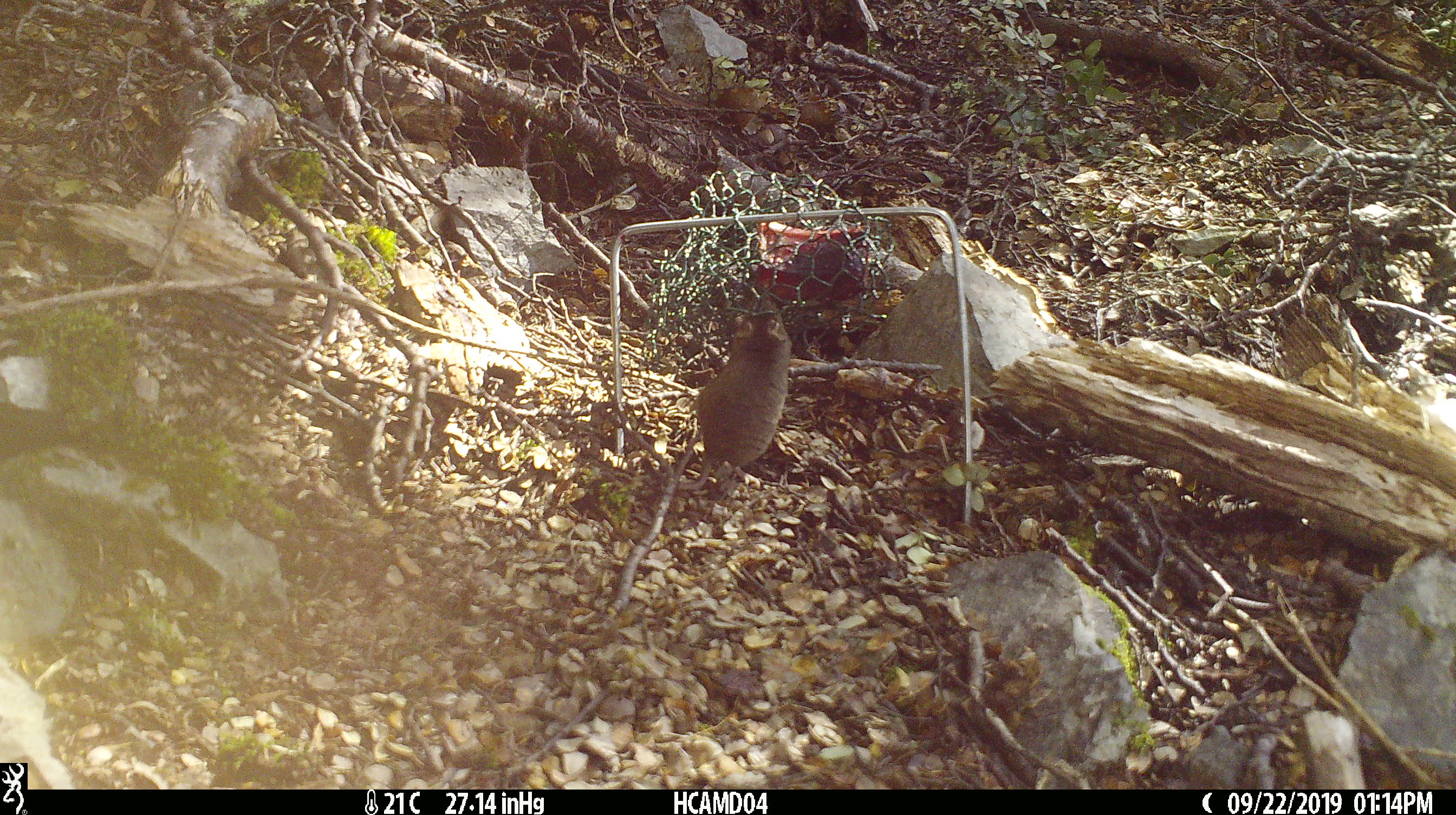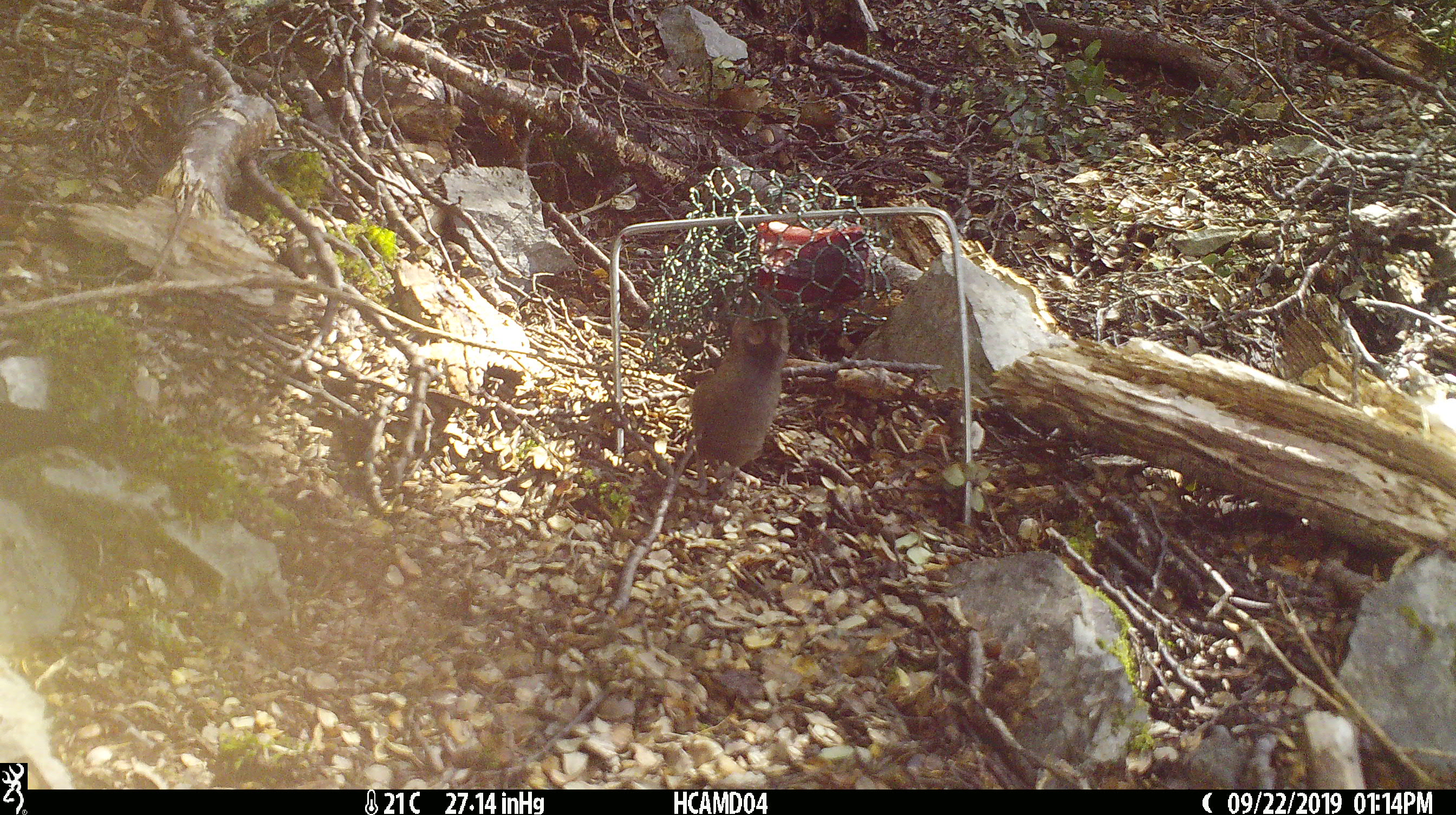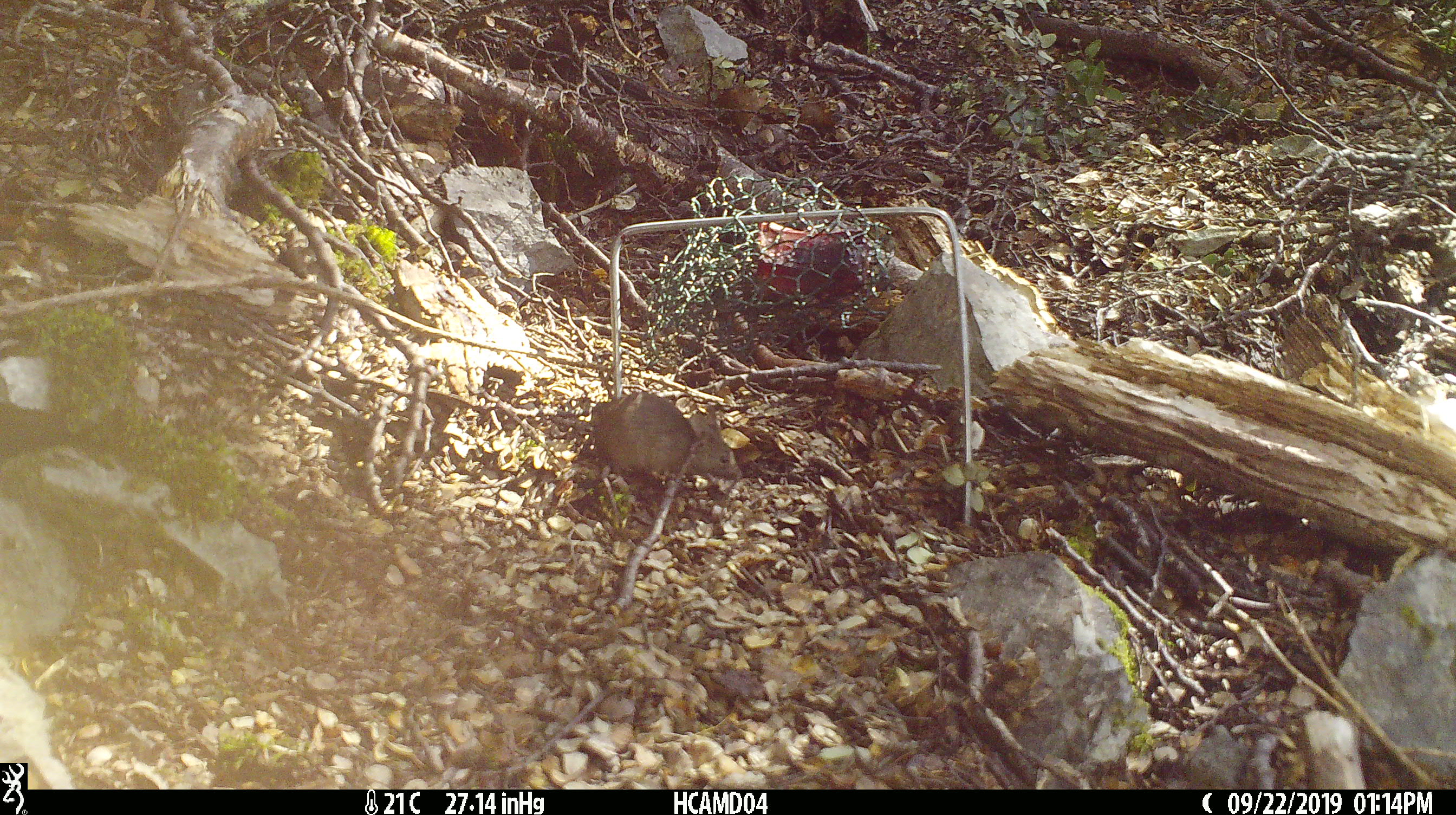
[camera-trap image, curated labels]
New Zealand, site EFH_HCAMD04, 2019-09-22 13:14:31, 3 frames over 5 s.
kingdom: Animalia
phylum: Chordata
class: Mammalia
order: Rodentia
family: Muridae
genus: Mus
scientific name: Mus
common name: mouse